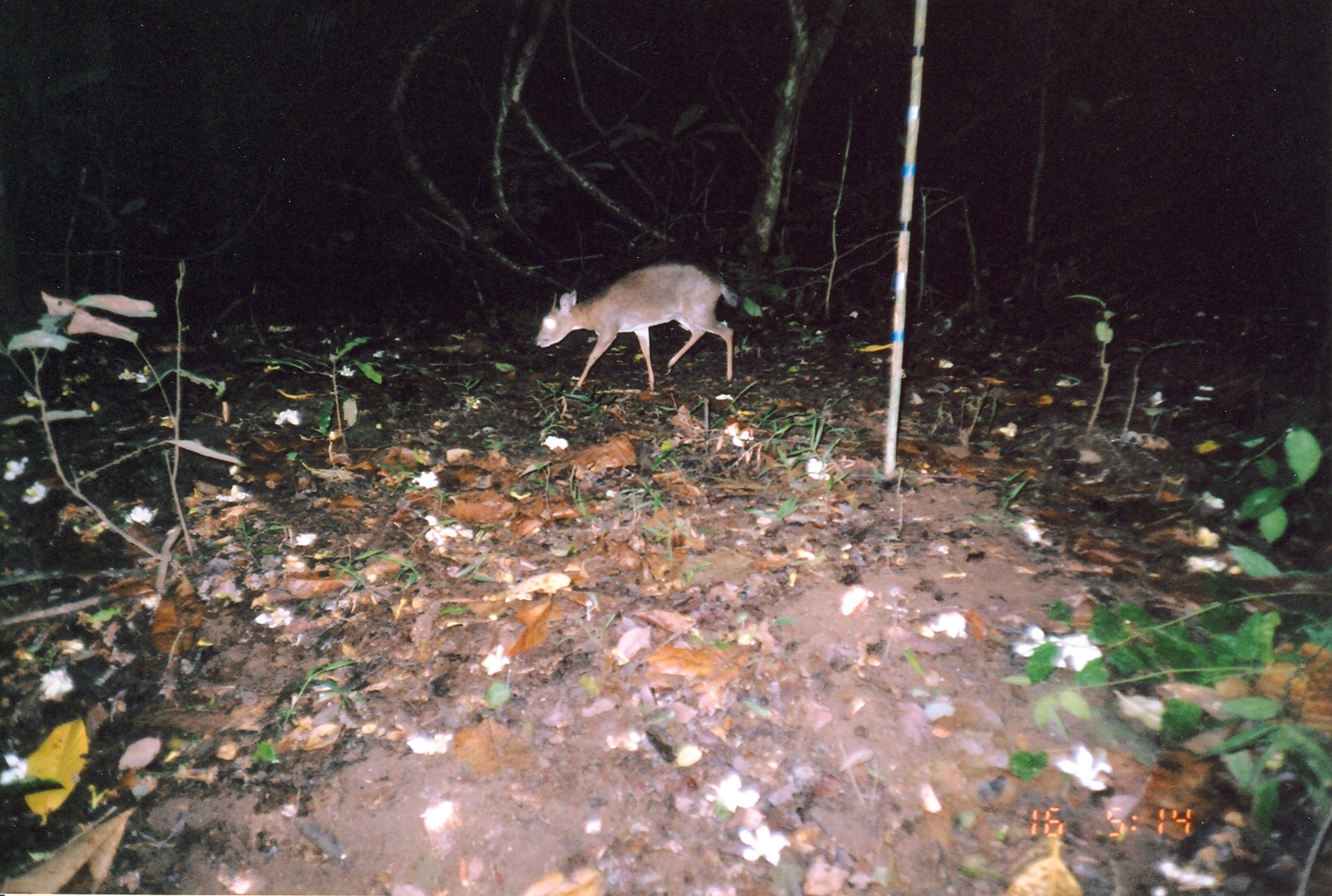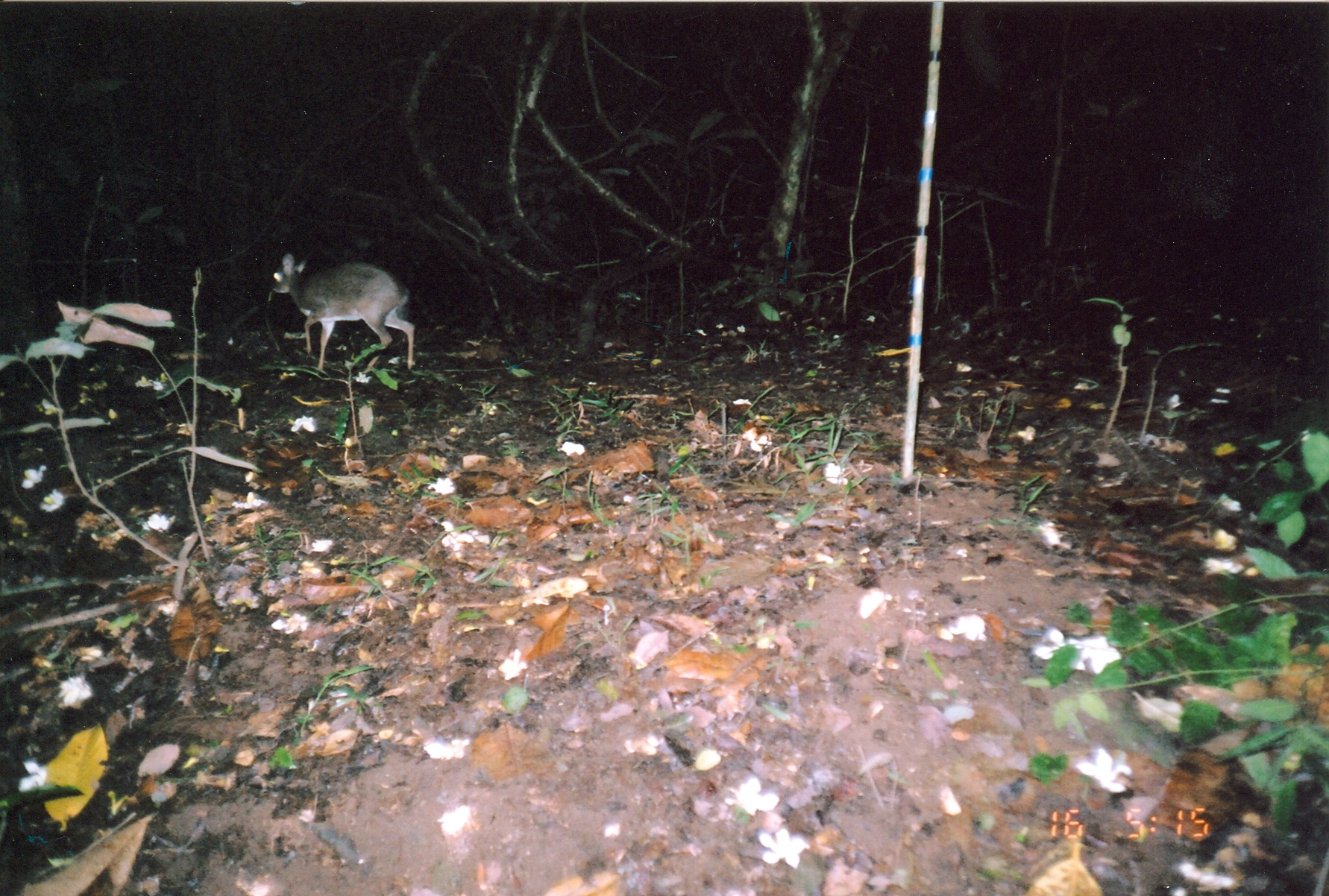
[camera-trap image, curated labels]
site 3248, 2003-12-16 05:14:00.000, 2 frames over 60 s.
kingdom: Animalia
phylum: Chordata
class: Mammalia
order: Artiodactyla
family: Bovidae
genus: Nesotragus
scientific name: Nesotragus moschatus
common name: suni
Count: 1.